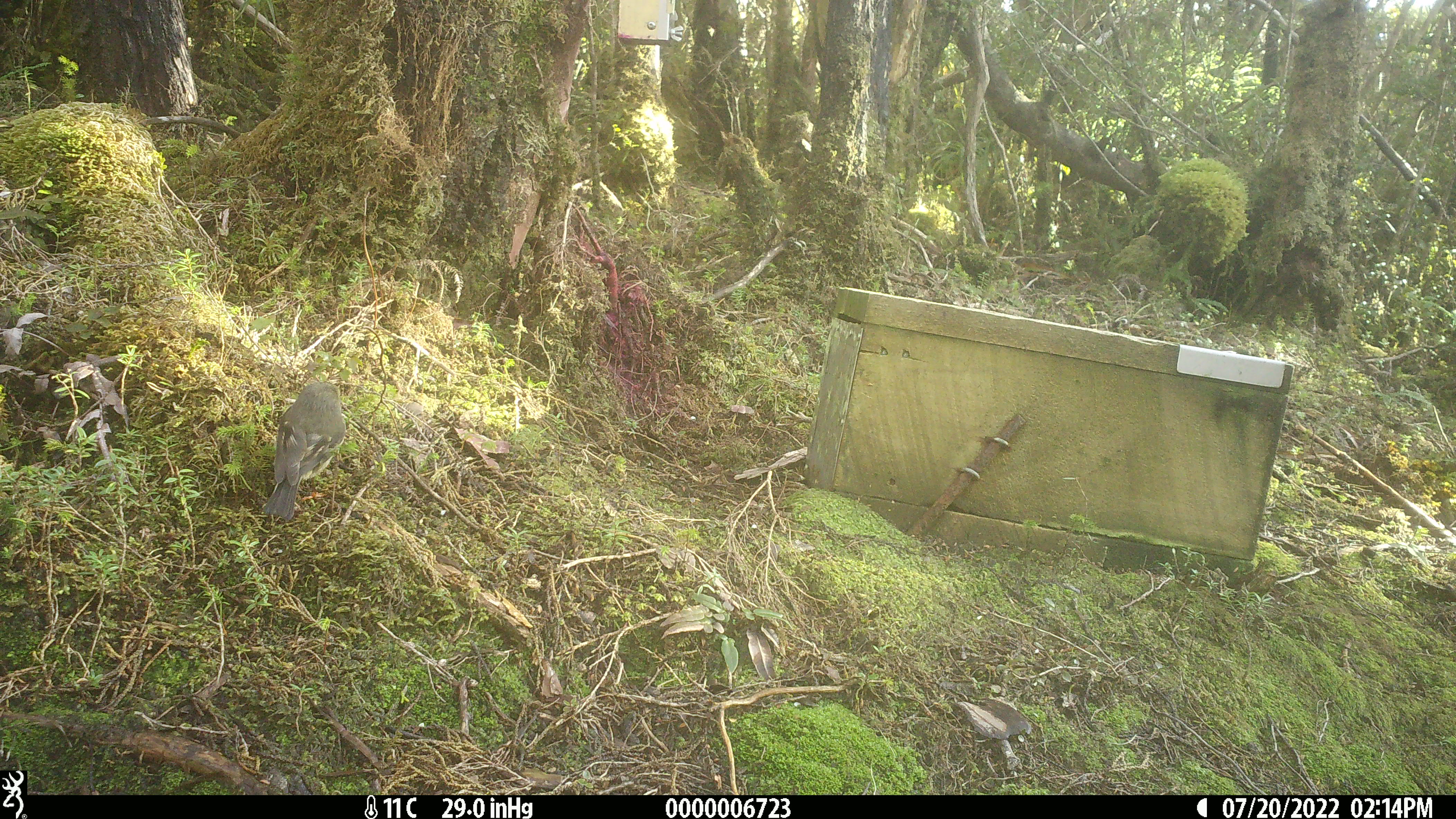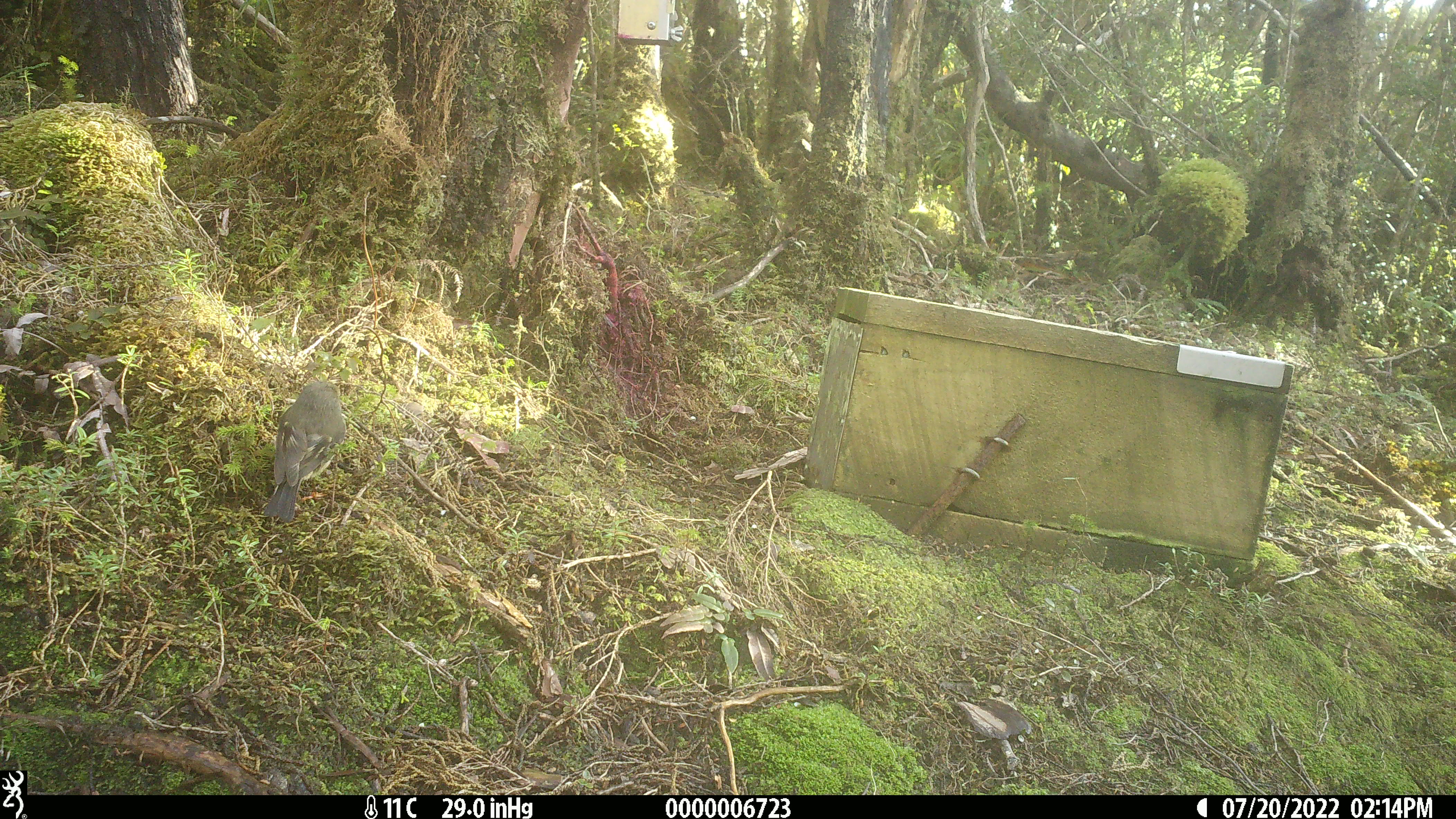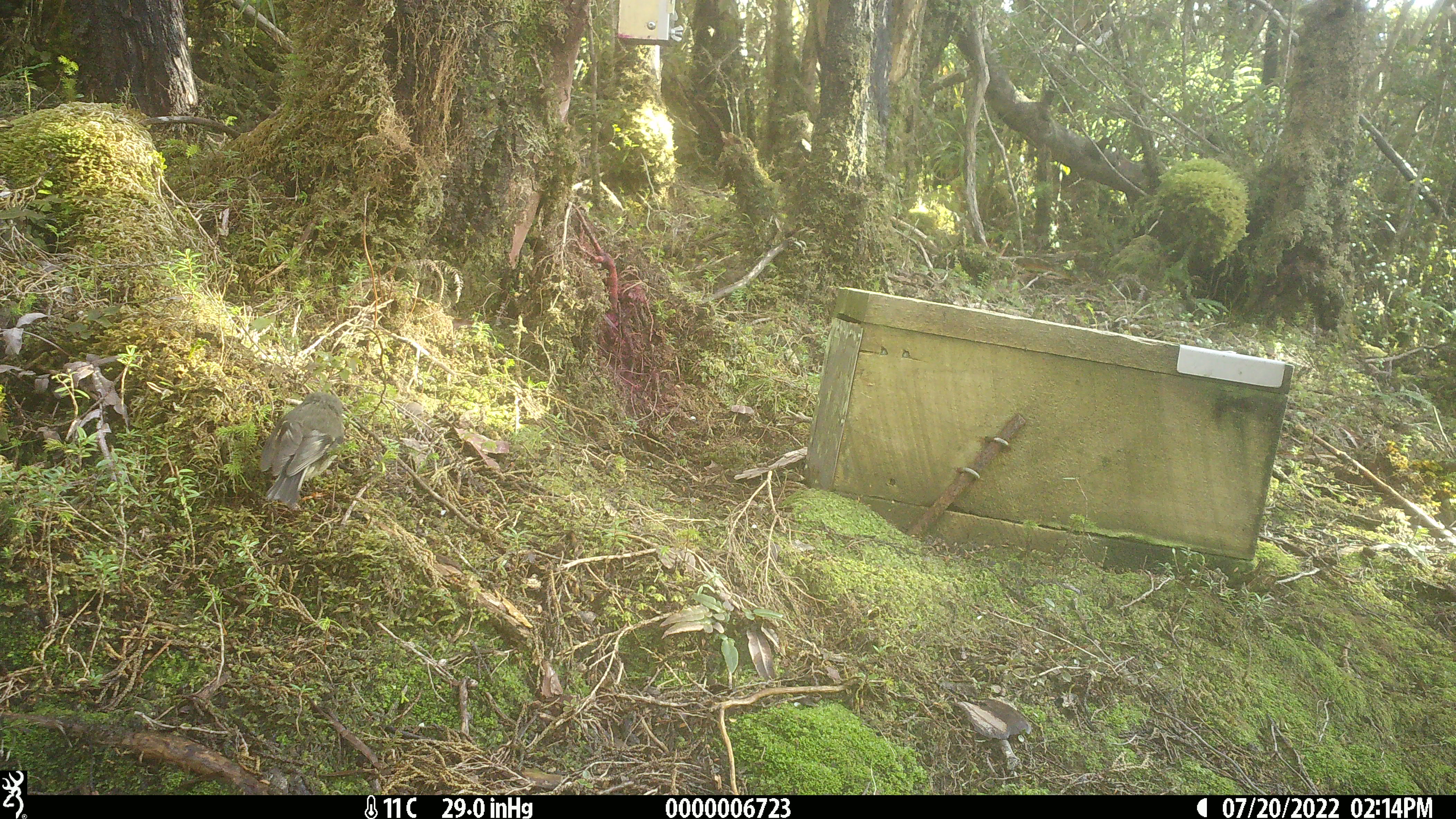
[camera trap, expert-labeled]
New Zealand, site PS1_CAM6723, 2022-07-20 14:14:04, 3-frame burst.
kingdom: Animalia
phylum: Chordata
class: Aves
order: Passeriformes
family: Petroicidae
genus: Petroica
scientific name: Petroica macrocephala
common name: tomtit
Tomtit (Petroica macrocephala).